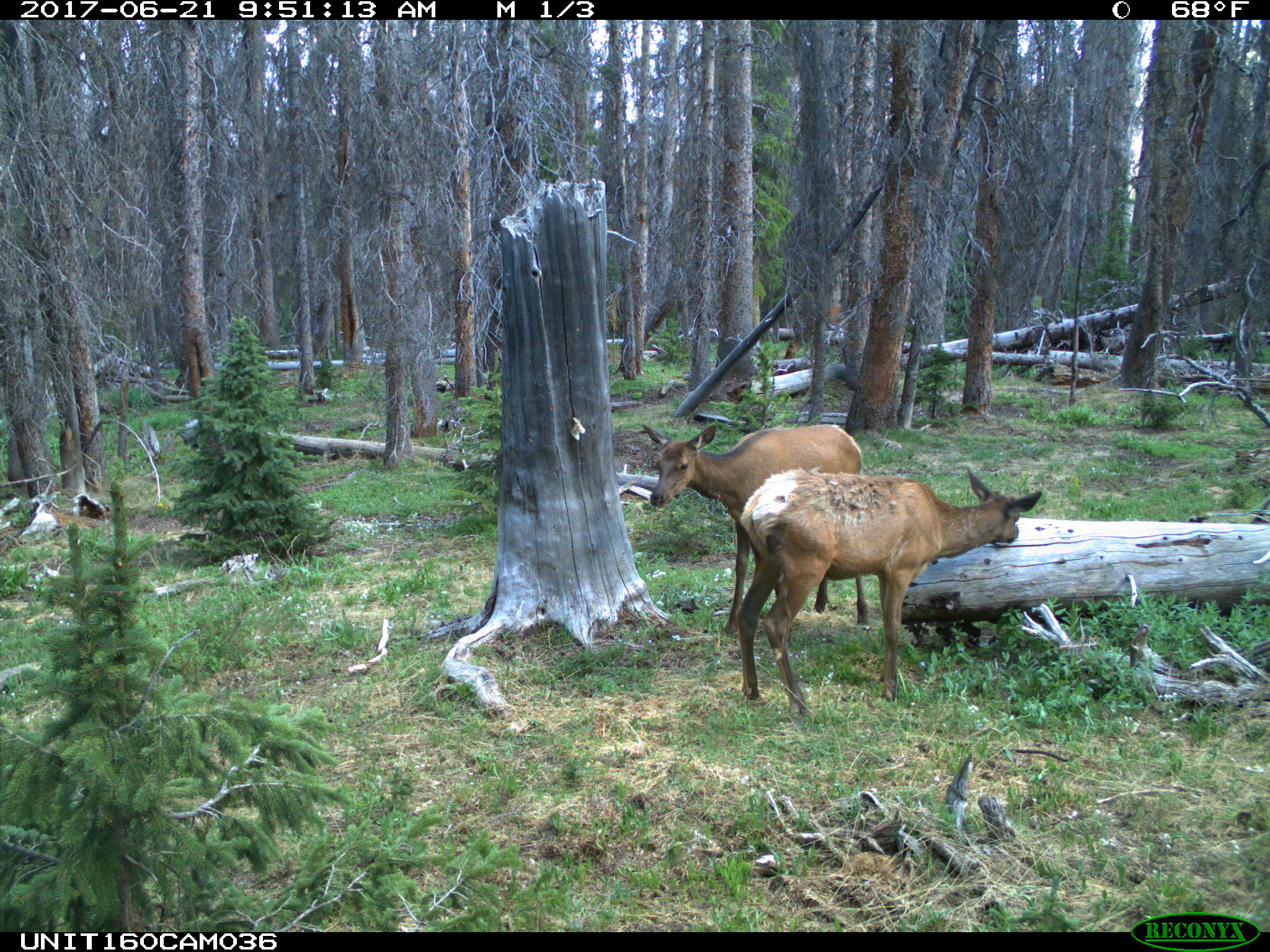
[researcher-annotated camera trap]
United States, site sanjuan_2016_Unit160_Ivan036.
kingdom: Animalia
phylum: Chordata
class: Mammalia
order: Artiodactyla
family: Cervidae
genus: Cervus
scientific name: Cervus elaphus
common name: red deer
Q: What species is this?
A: Cervus elaphus (red deer).